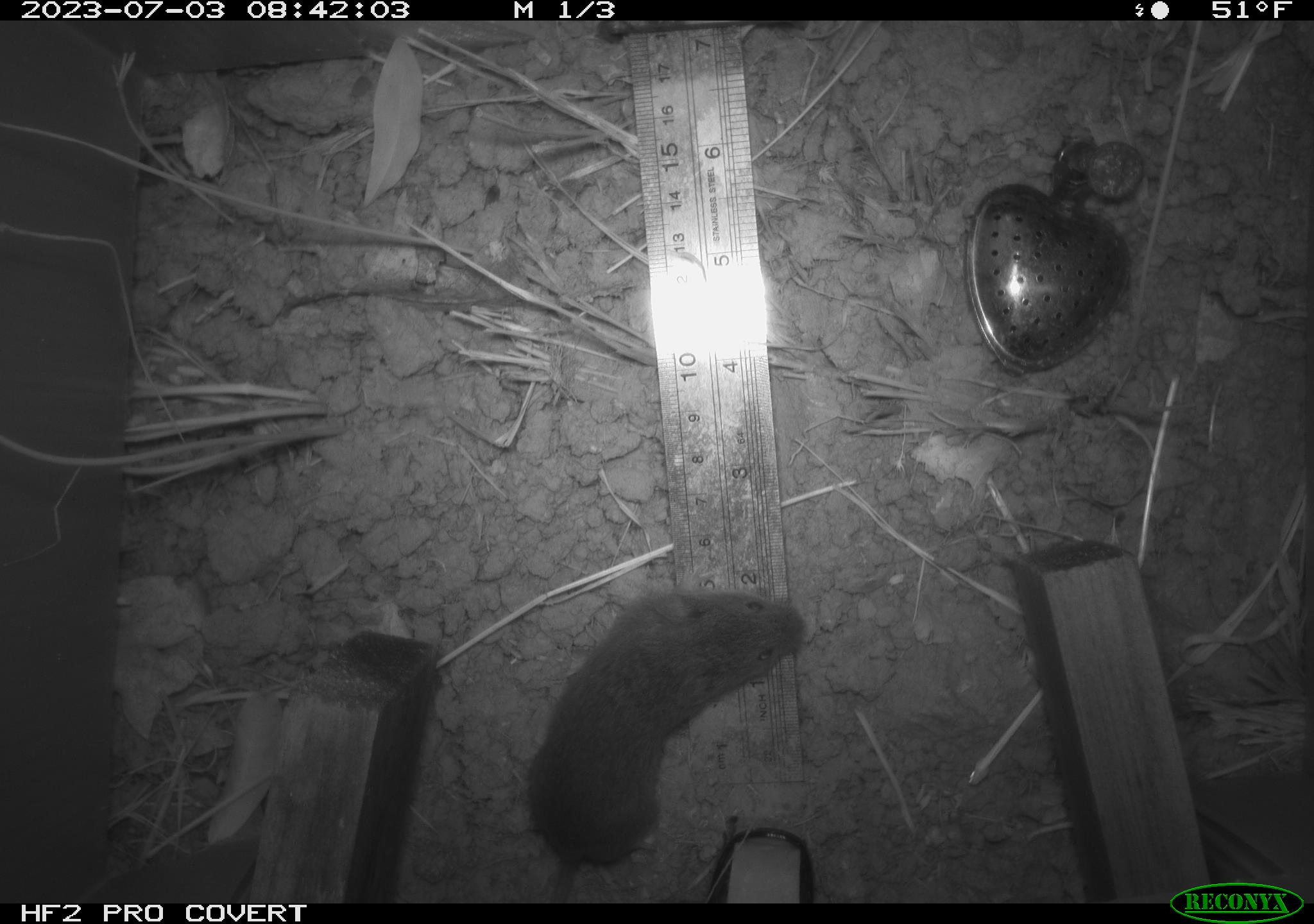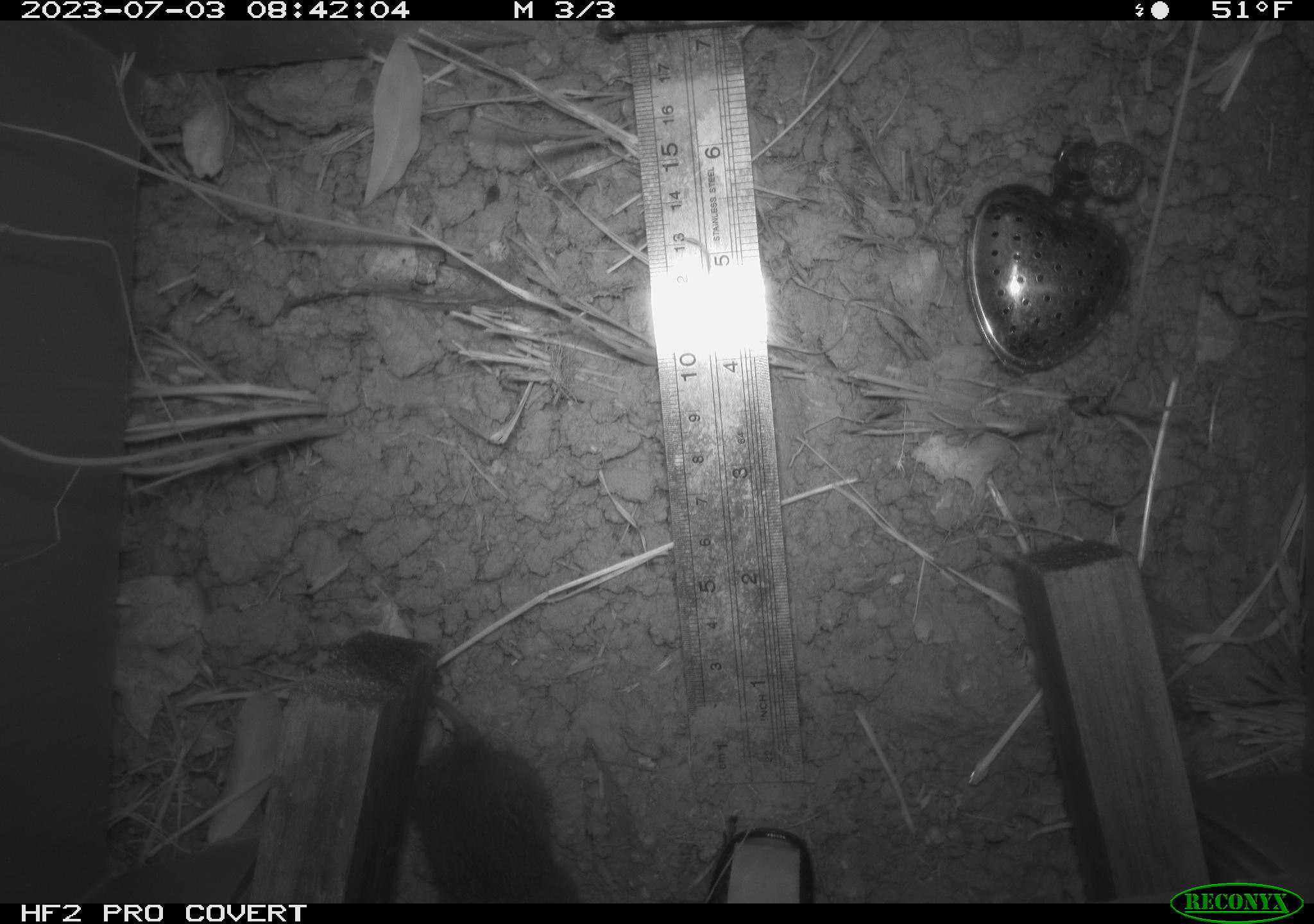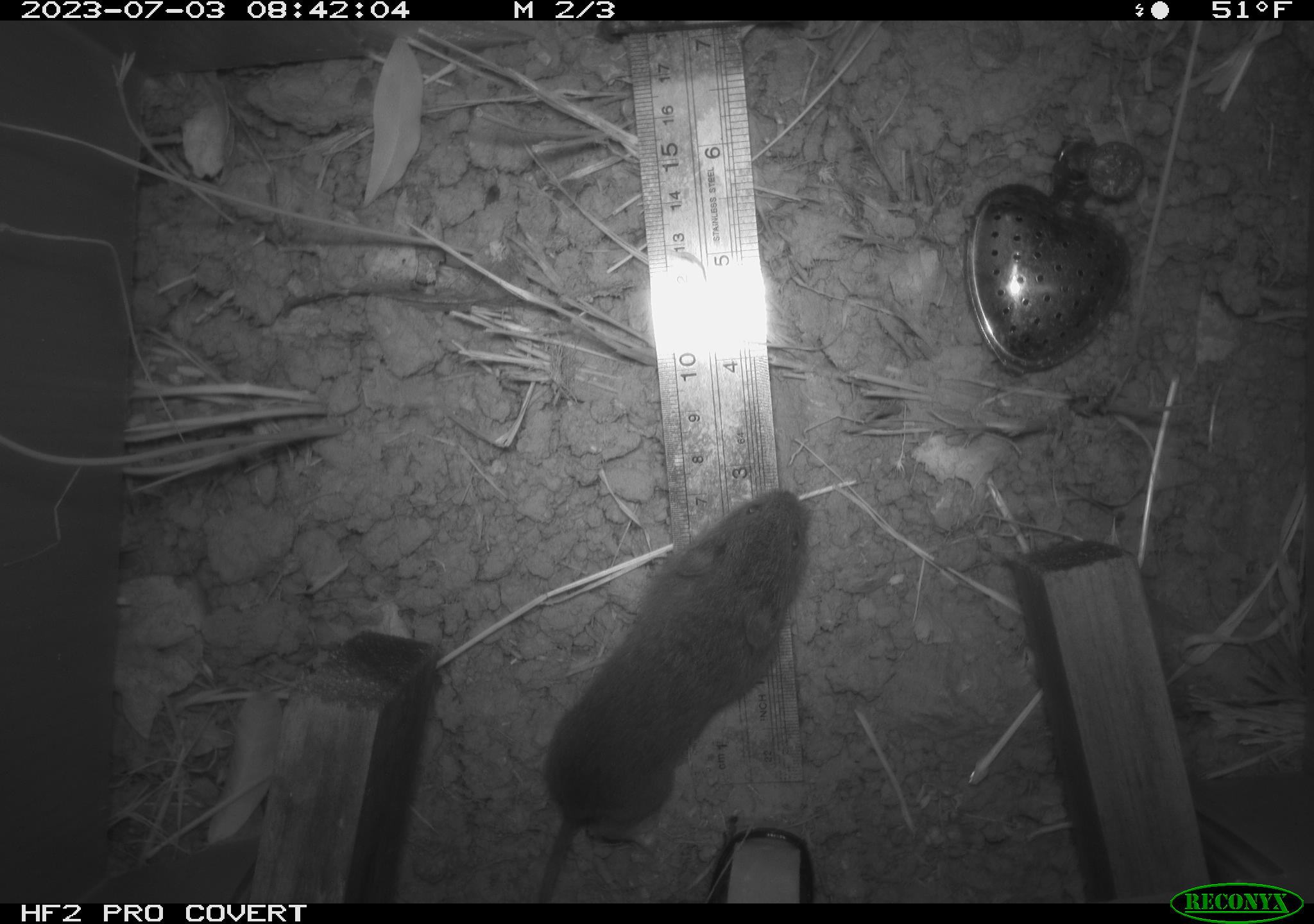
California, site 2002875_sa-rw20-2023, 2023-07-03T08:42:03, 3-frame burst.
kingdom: Animalia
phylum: Chordata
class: Mammalia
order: Rodentia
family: Cricetidae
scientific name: Arvicolinae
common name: voles, lemmings, and muskrats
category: arvicolinae subfamily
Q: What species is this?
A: Arvicolinae subfamily (voles, lemmings, and muskrats) (Arvicolinae).